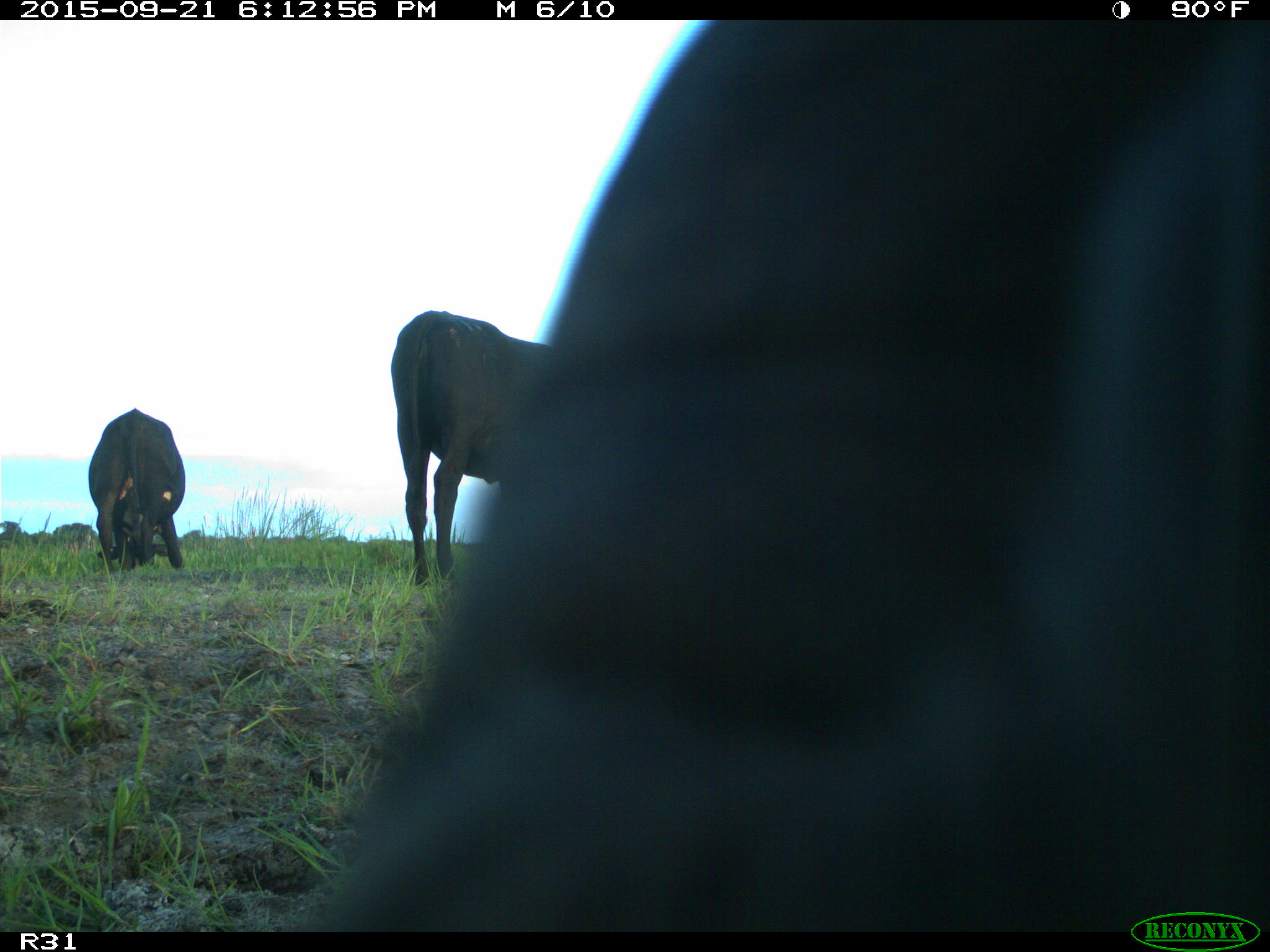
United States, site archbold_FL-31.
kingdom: Animalia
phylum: Chordata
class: Mammalia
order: Artiodactyla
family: Bovidae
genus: Bos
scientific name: Bos taurus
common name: domestic cow